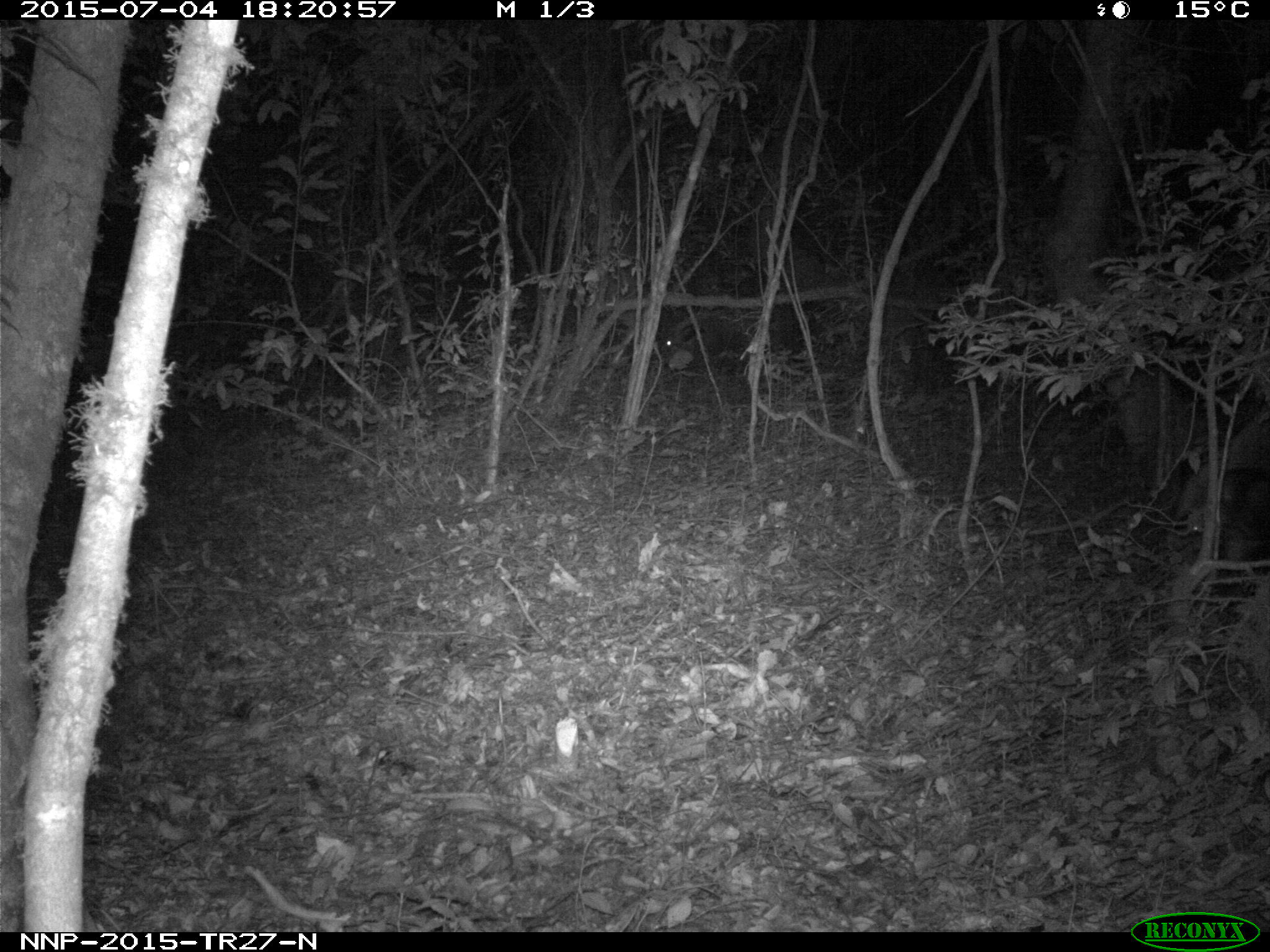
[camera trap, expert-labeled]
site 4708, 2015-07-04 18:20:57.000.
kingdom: Animalia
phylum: Chordata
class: Mammalia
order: Artiodactyla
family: Suidae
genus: Potamochoerus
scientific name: Potamochoerus larvatus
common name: bushpig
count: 1